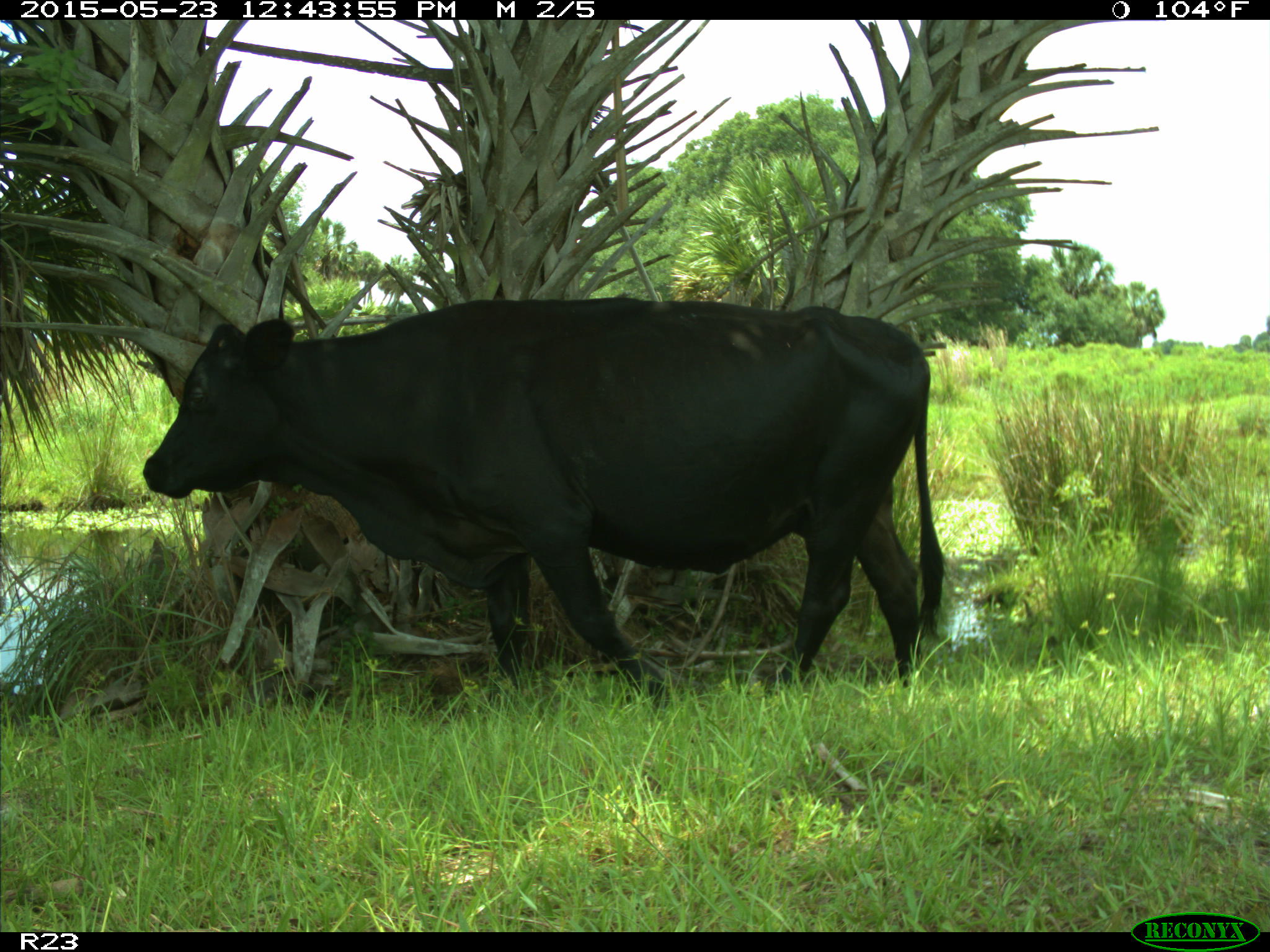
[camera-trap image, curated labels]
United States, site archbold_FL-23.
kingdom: Animalia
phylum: Chordata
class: Mammalia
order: Artiodactyla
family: Bovidae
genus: Bos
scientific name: Bos taurus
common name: domestic cow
Bos taurus (domestic cow).